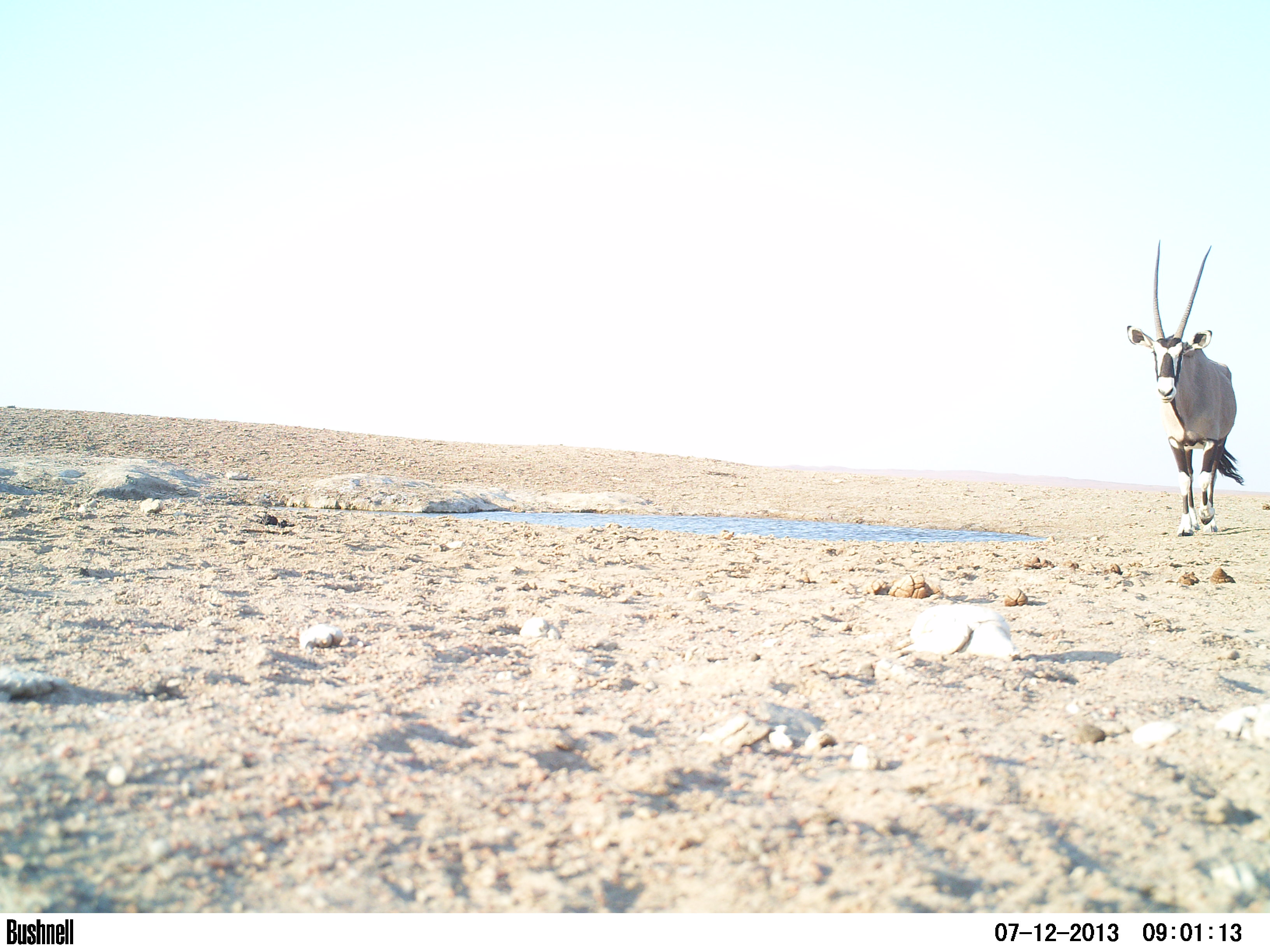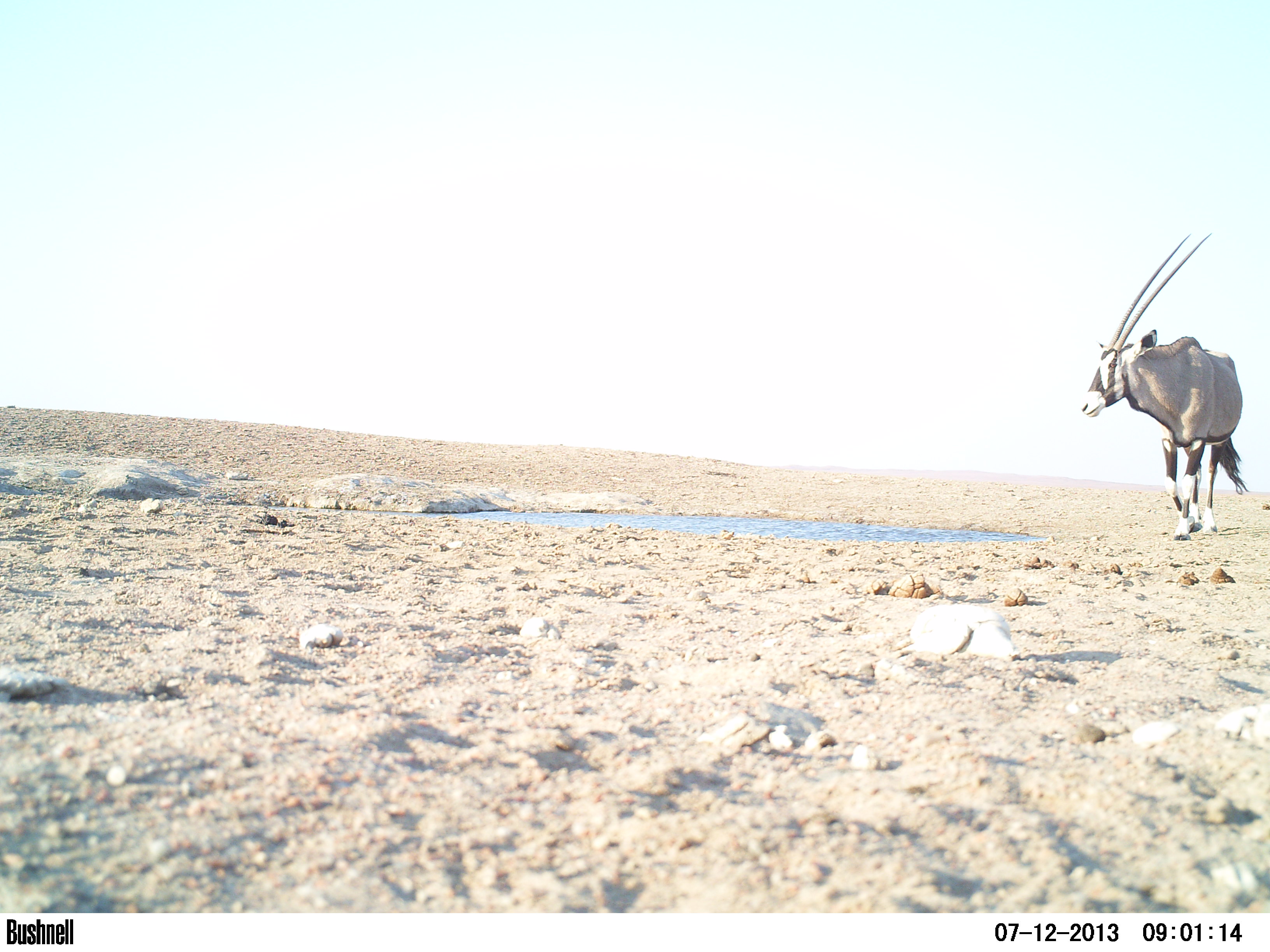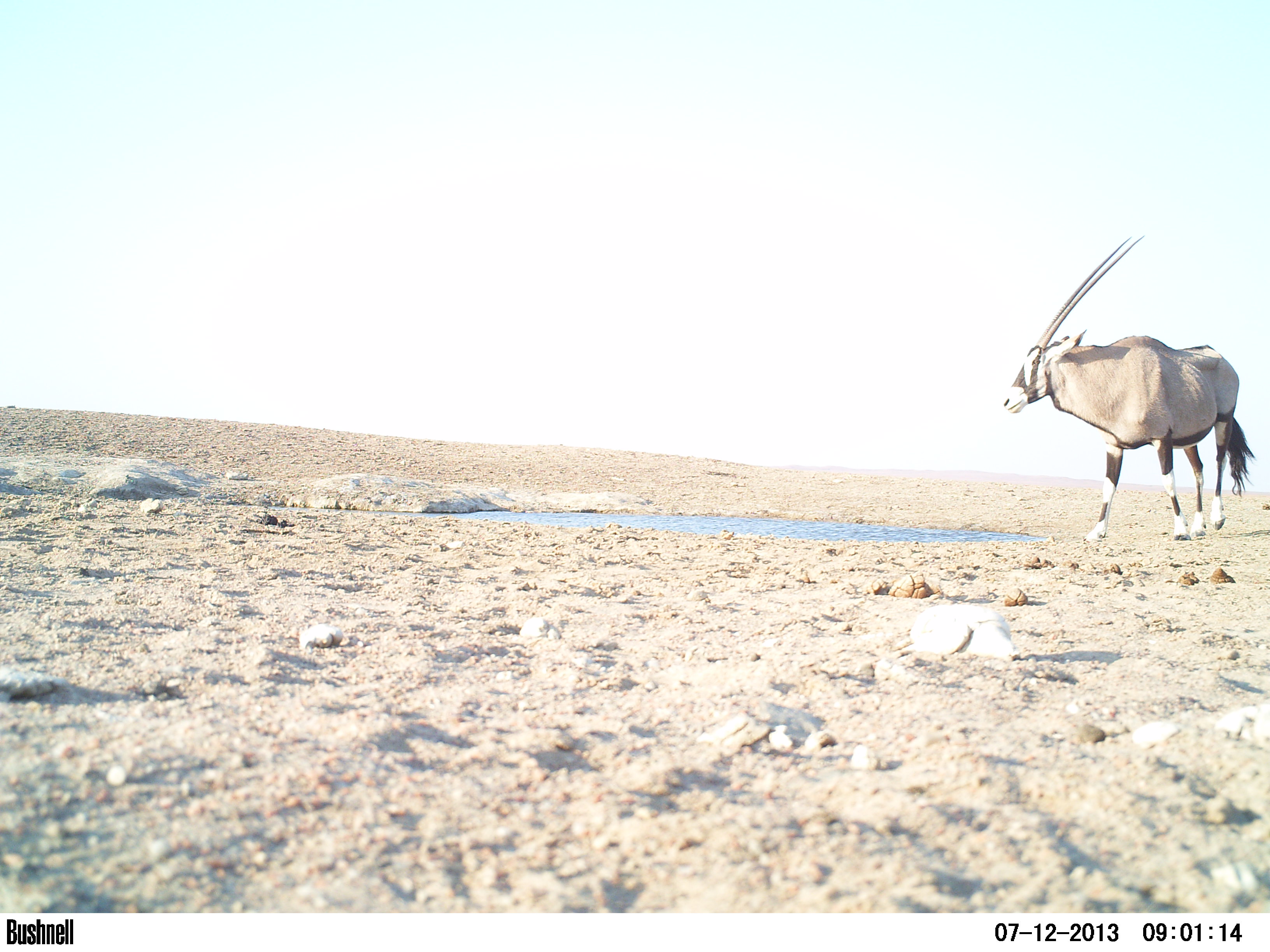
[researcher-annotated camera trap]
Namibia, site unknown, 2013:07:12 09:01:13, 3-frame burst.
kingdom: Animalia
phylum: Chordata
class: Mammalia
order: Artiodactyla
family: Bovidae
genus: Oryx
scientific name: Oryx gazella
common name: gemsbok